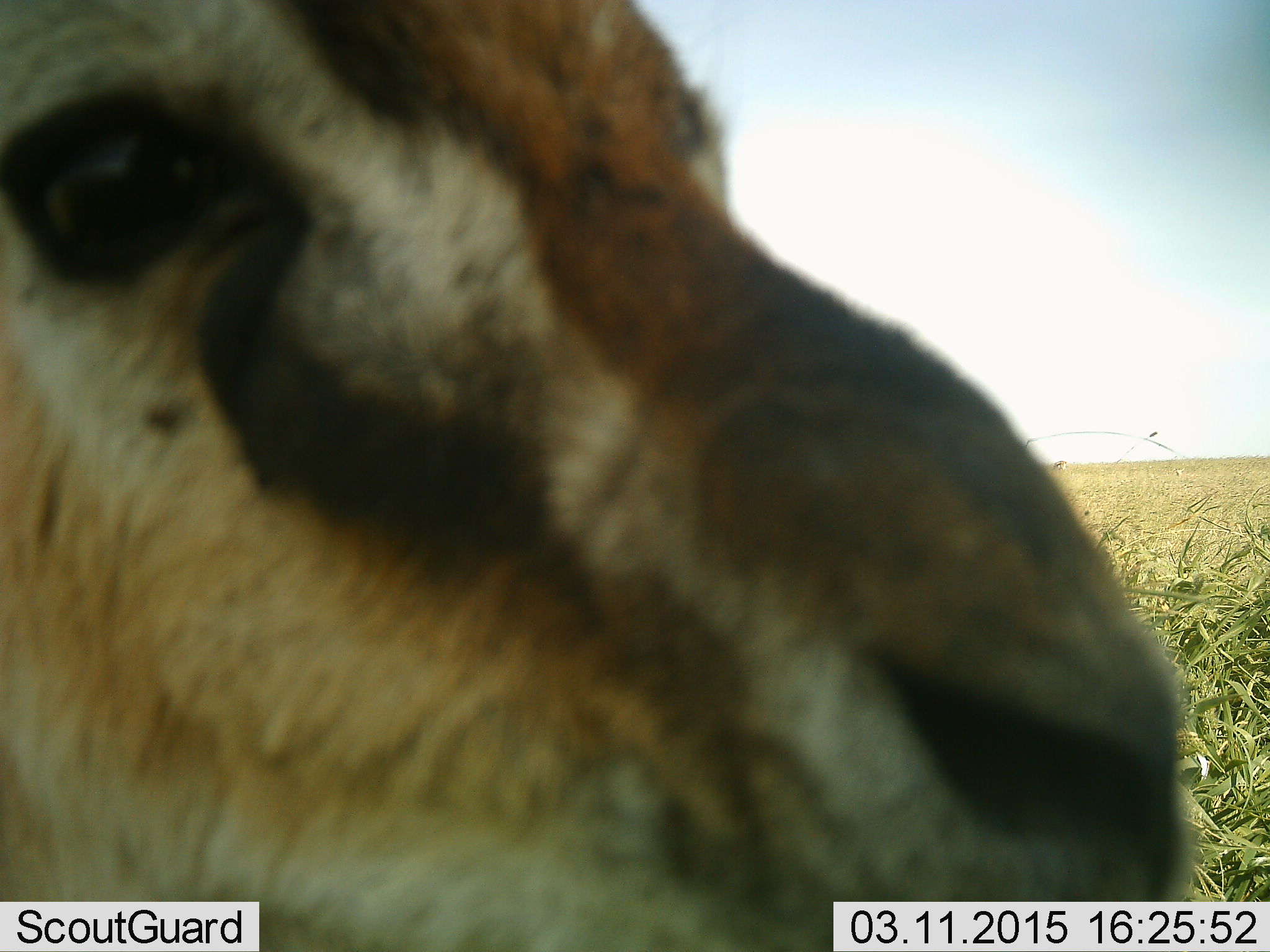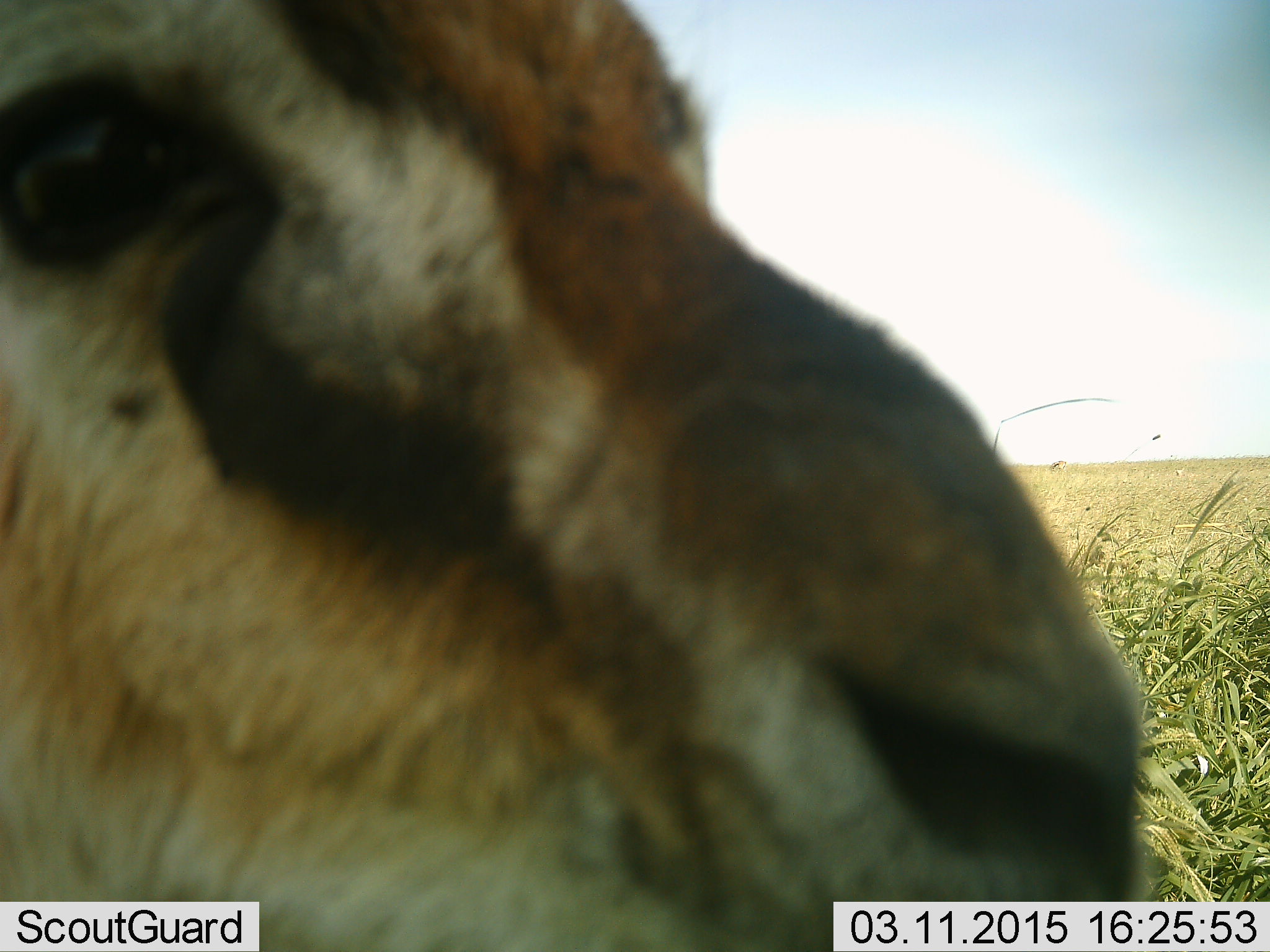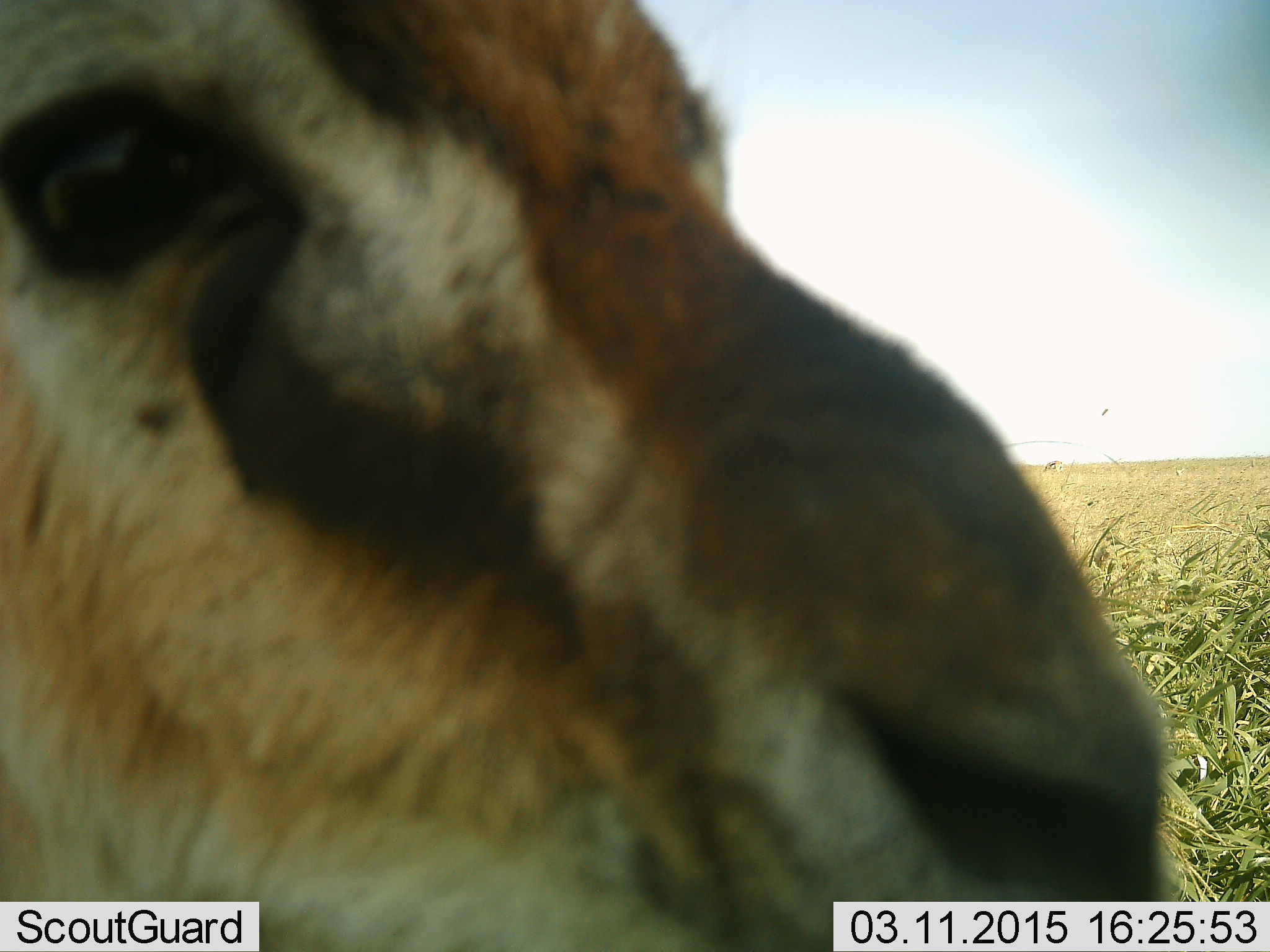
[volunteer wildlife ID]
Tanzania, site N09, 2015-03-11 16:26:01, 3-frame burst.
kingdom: Animalia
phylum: Chordata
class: Mammalia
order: Artiodactyla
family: Bovidae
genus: Eudorcas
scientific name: Eudorcas thomsonii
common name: thomson's gazelle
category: gazellethomsons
Gazellethomsons (thomson's gazelle) (Eudorcas thomsonii), count 1. Behavior (volunteer vote fractions): standing 80%, resting 0%, moving 10%, interacting 10%. Young present (vote fraction): 0%. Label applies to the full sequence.